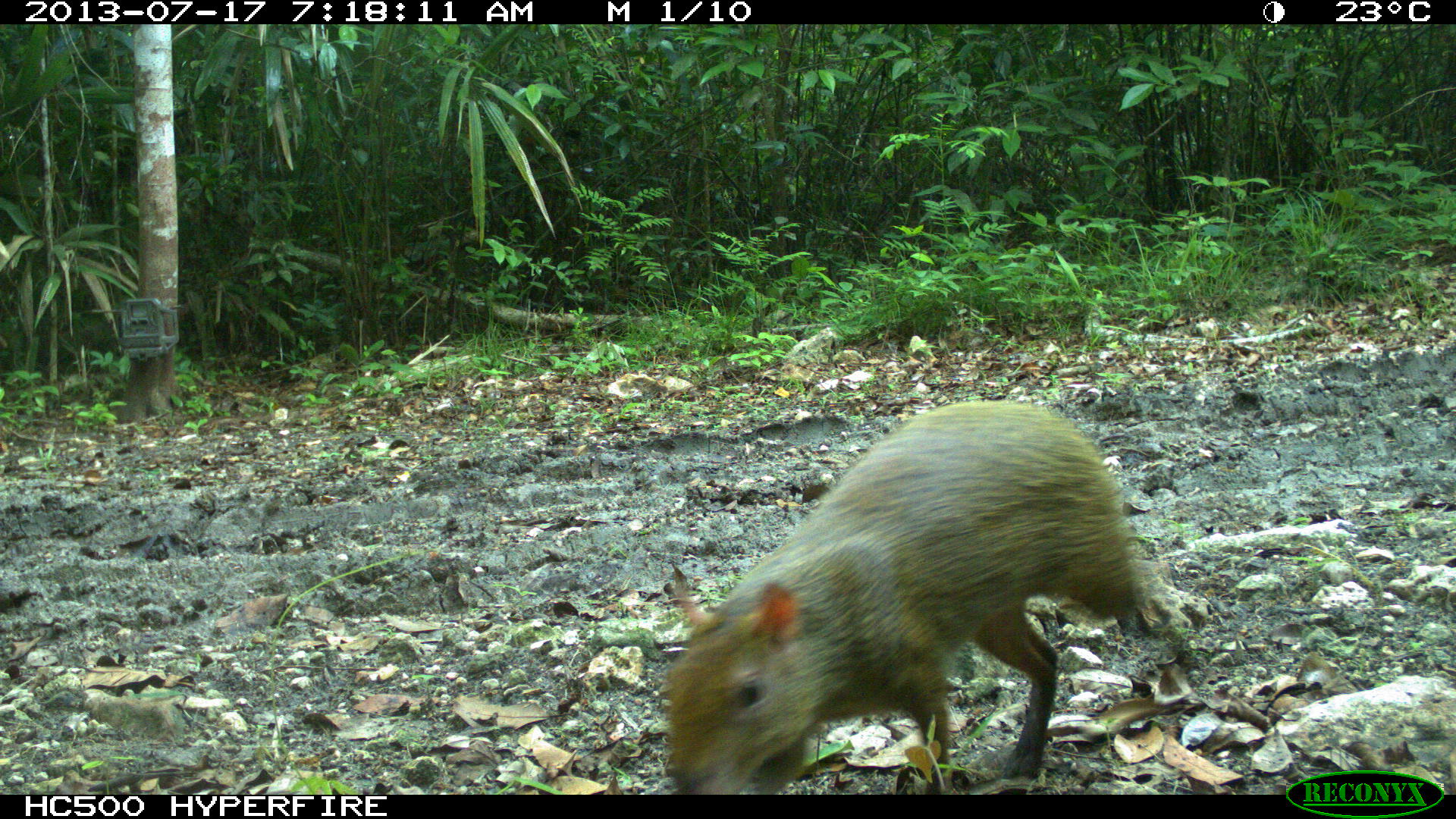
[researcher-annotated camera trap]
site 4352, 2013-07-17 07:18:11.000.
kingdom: Animalia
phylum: Chordata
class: Mammalia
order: Rodentia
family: Dasyproctidae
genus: Dasyprocta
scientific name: Dasyprocta punctata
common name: central american agouti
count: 1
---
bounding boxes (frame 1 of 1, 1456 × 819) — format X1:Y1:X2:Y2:
dasyprocta punctata: 662:397:1192:794